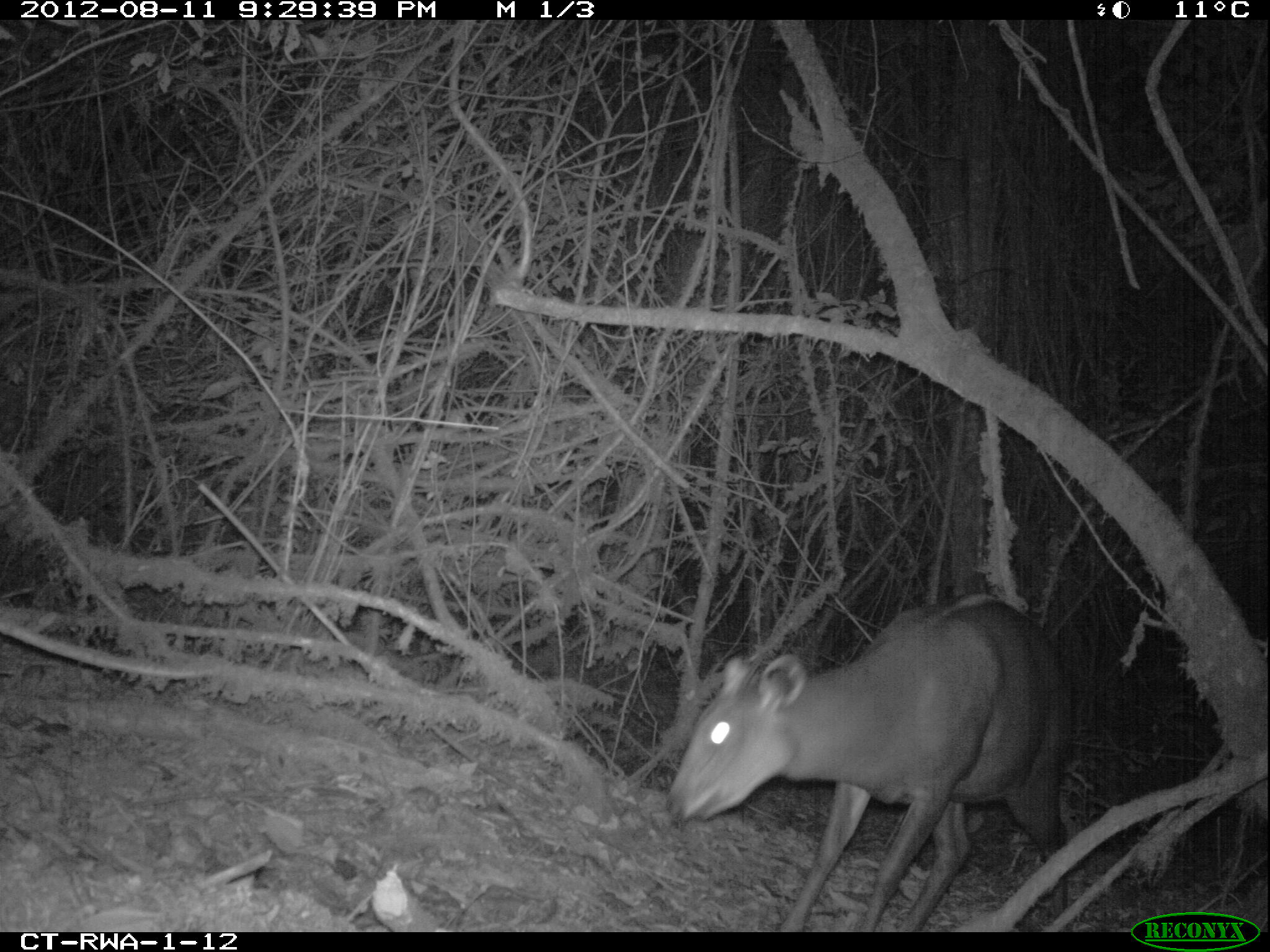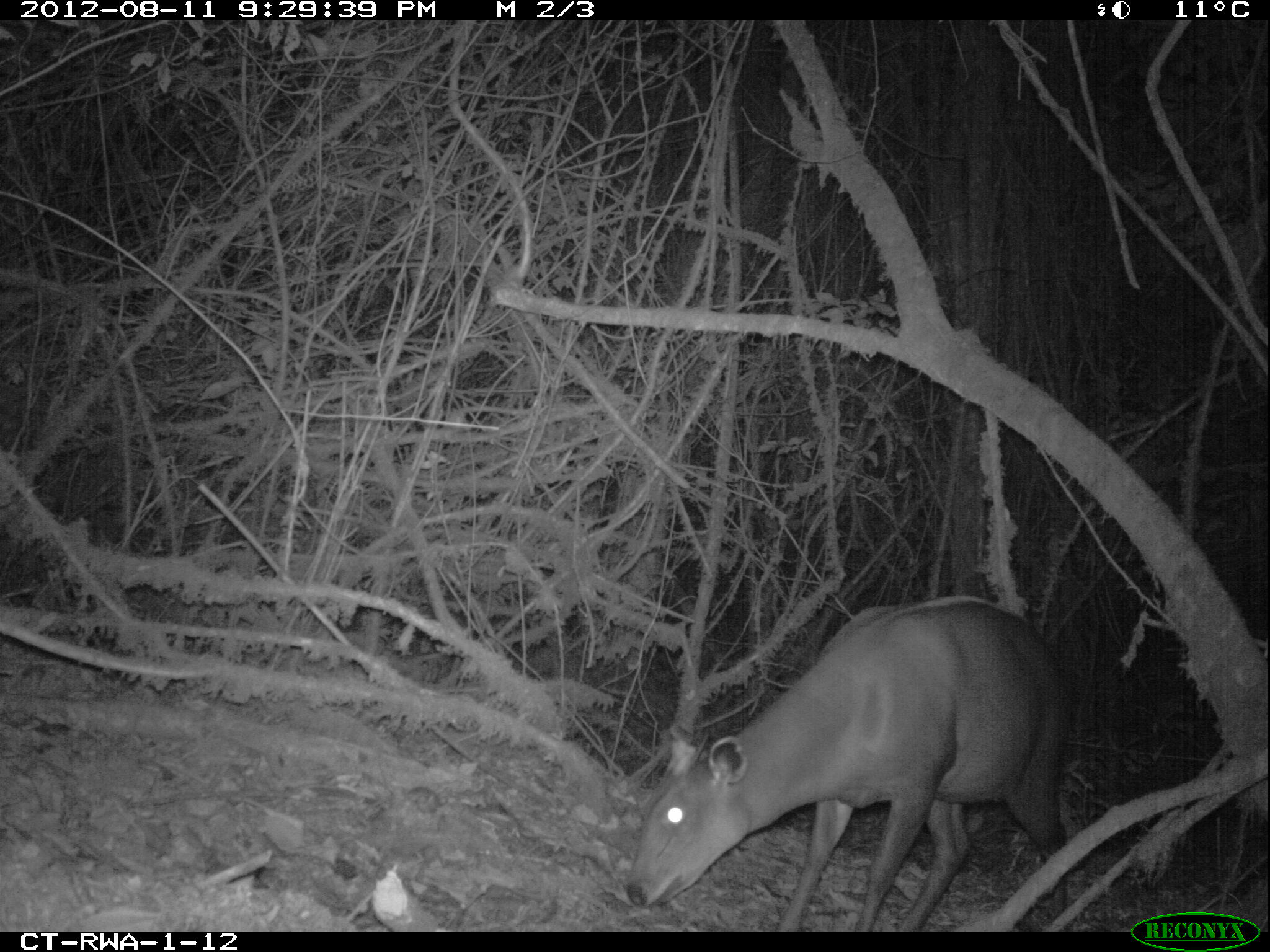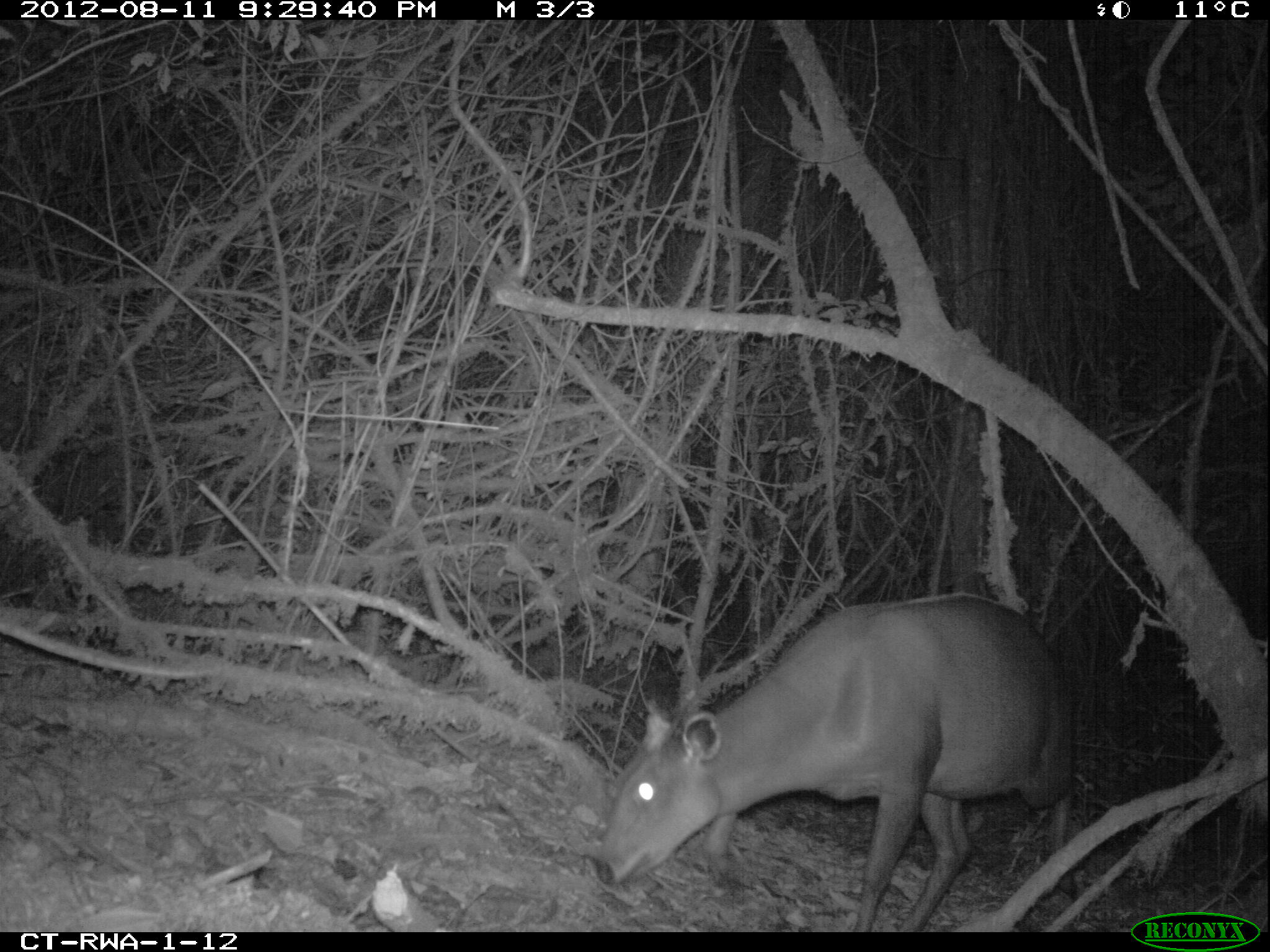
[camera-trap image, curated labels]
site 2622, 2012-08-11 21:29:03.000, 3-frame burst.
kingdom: Animalia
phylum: Chordata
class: Mammalia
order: Artiodactyla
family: Bovidae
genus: Cephalophus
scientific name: Cephalophus silvicultor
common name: light-backed duiker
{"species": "Cephalophus silvicultor (light-backed duiker)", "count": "1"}